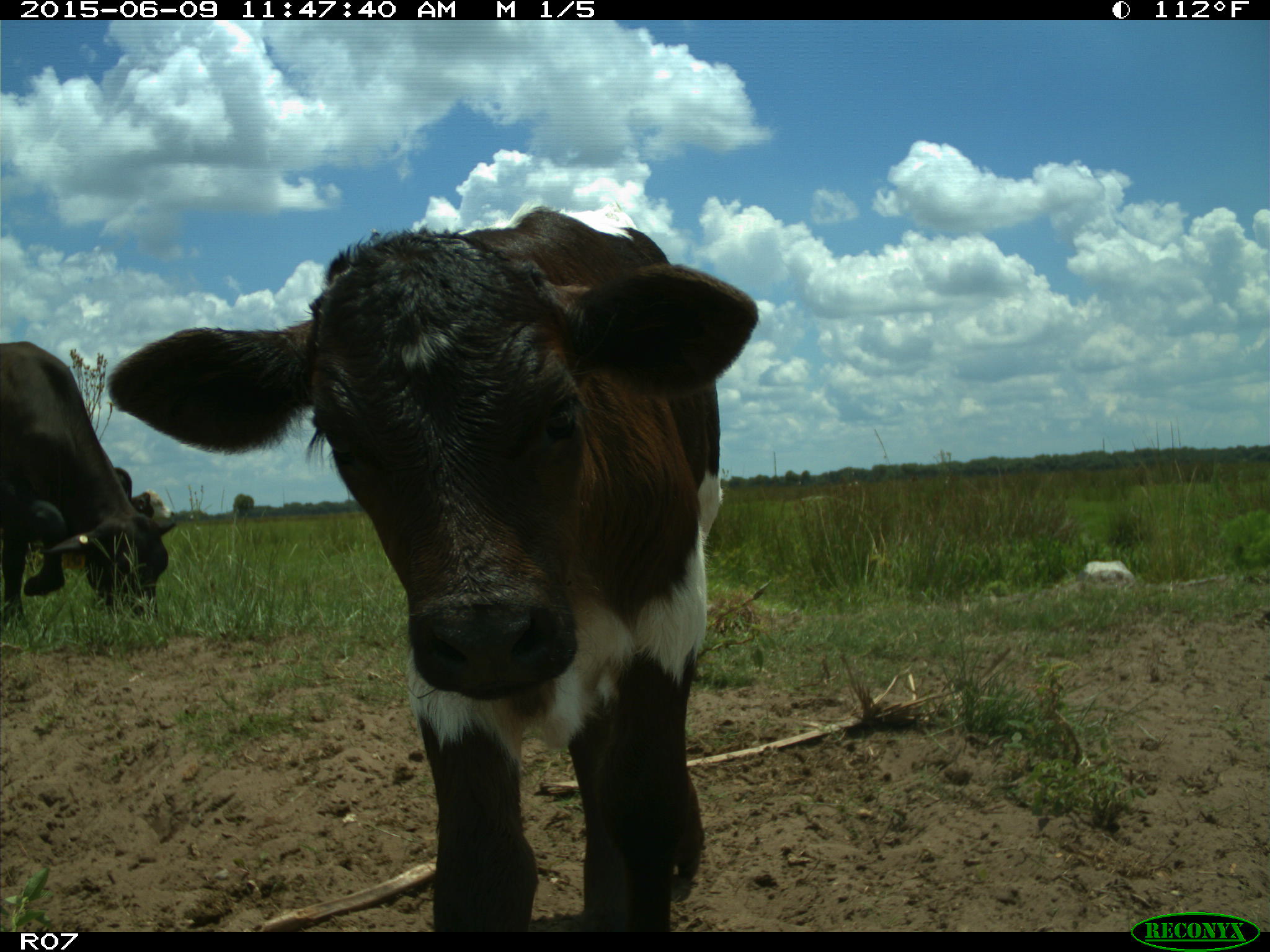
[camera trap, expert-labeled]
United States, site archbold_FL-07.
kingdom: Animalia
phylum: Chordata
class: Mammalia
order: Artiodactyla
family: Bovidae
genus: Bos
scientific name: Bos taurus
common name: domestic cow